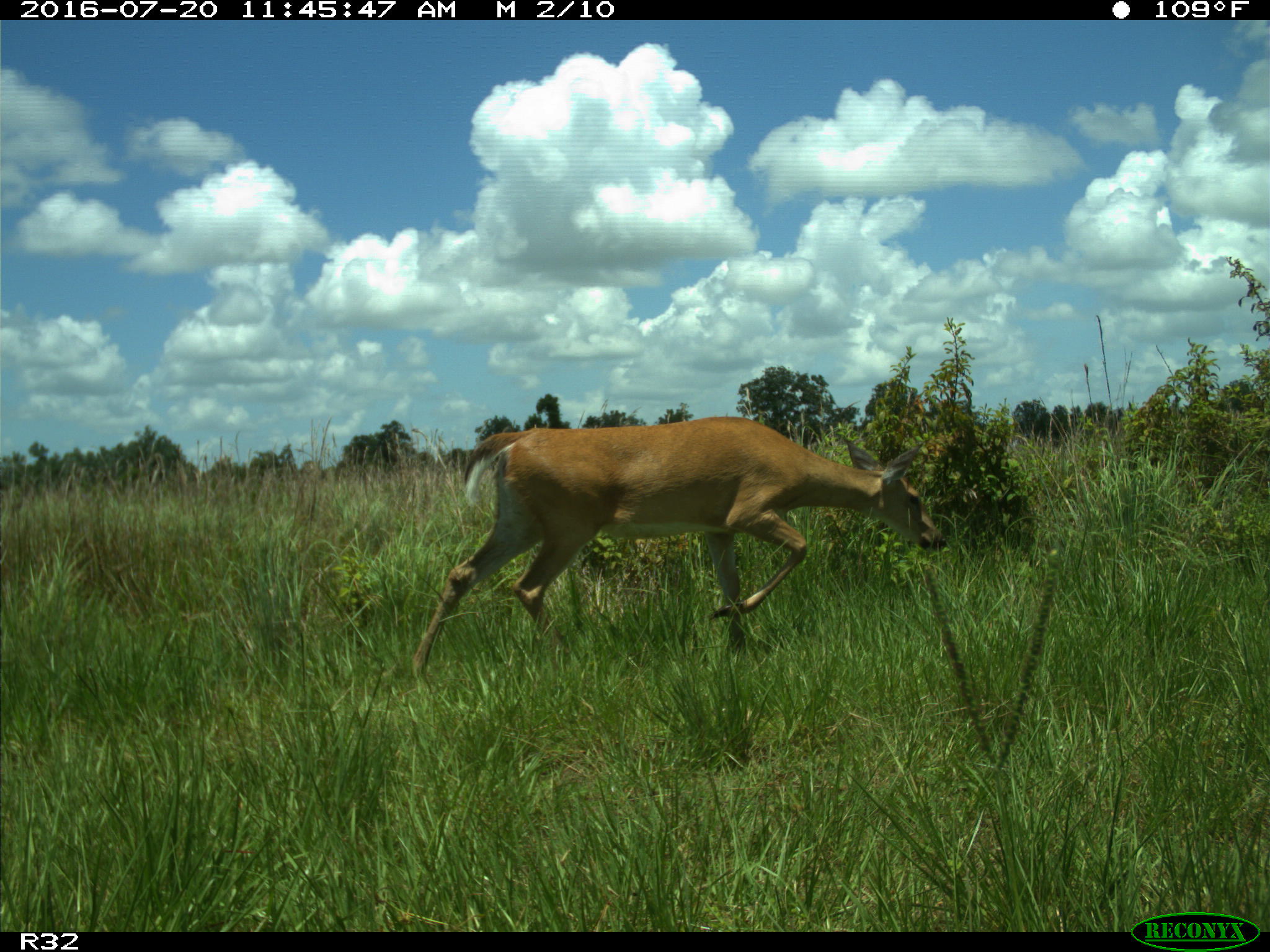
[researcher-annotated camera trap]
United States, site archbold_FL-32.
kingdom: Animalia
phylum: Chordata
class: Mammalia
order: Artiodactyla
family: Cervidae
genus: Odocoileus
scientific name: Odocoileus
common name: deer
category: unidentified deer